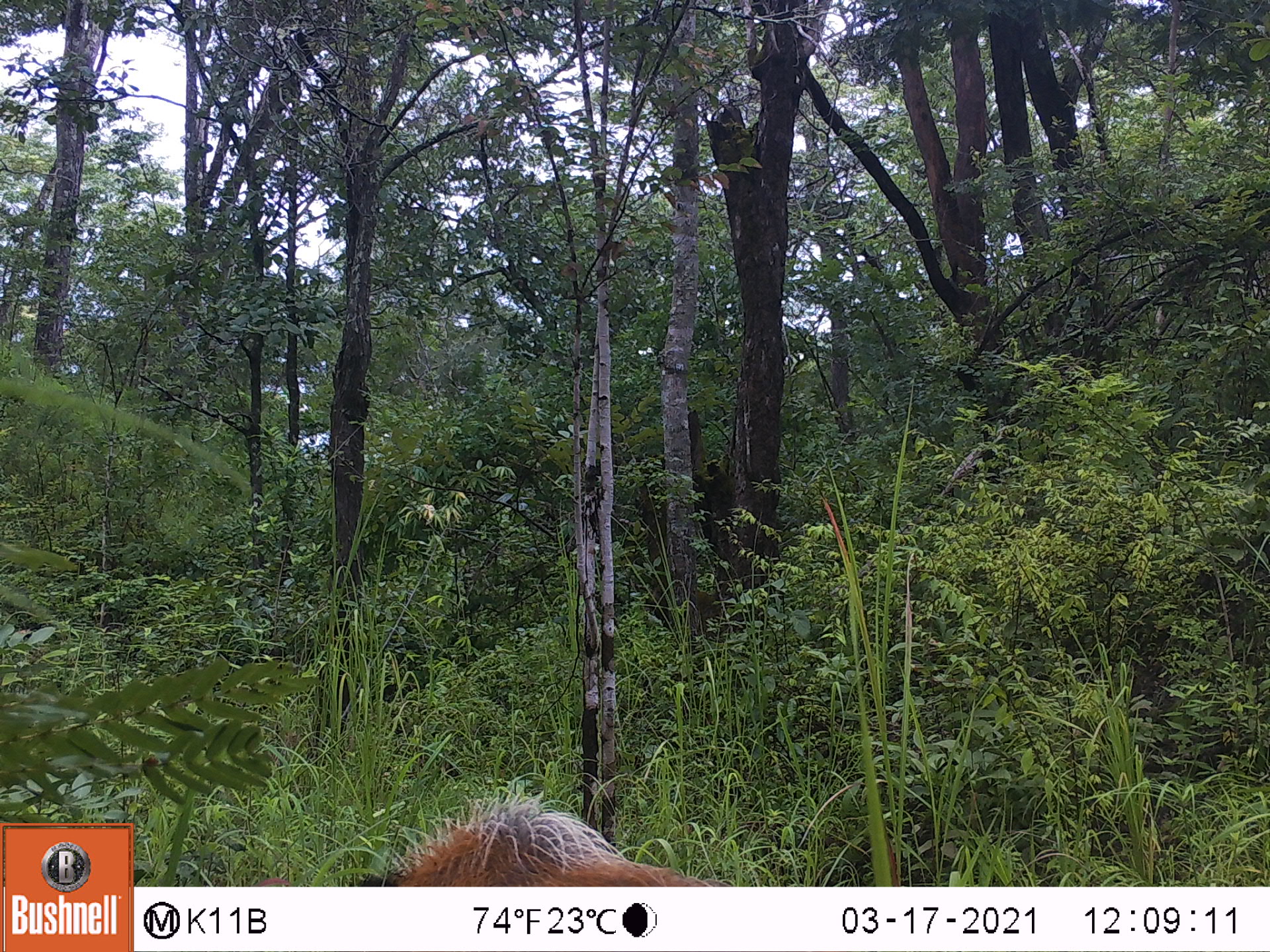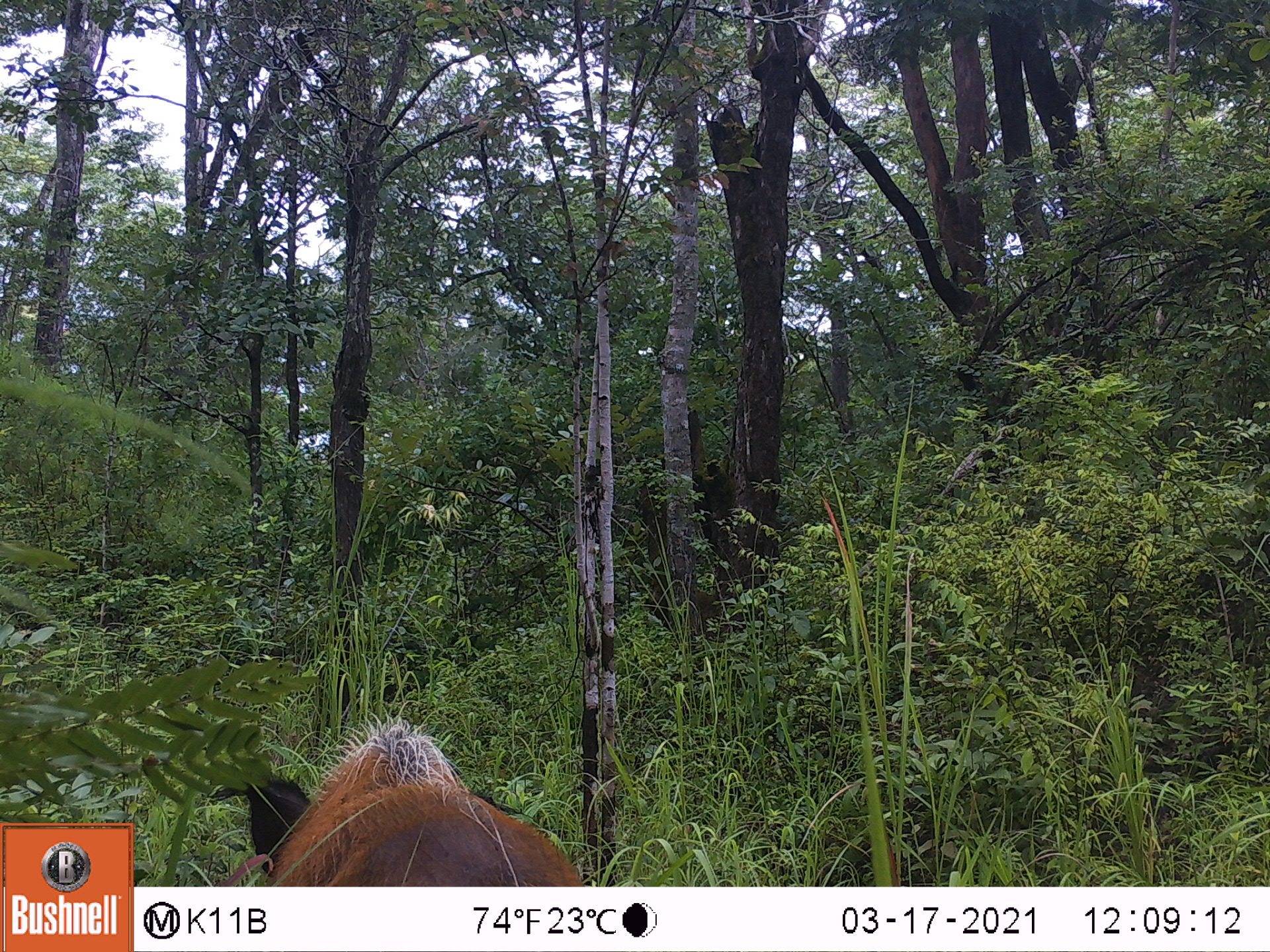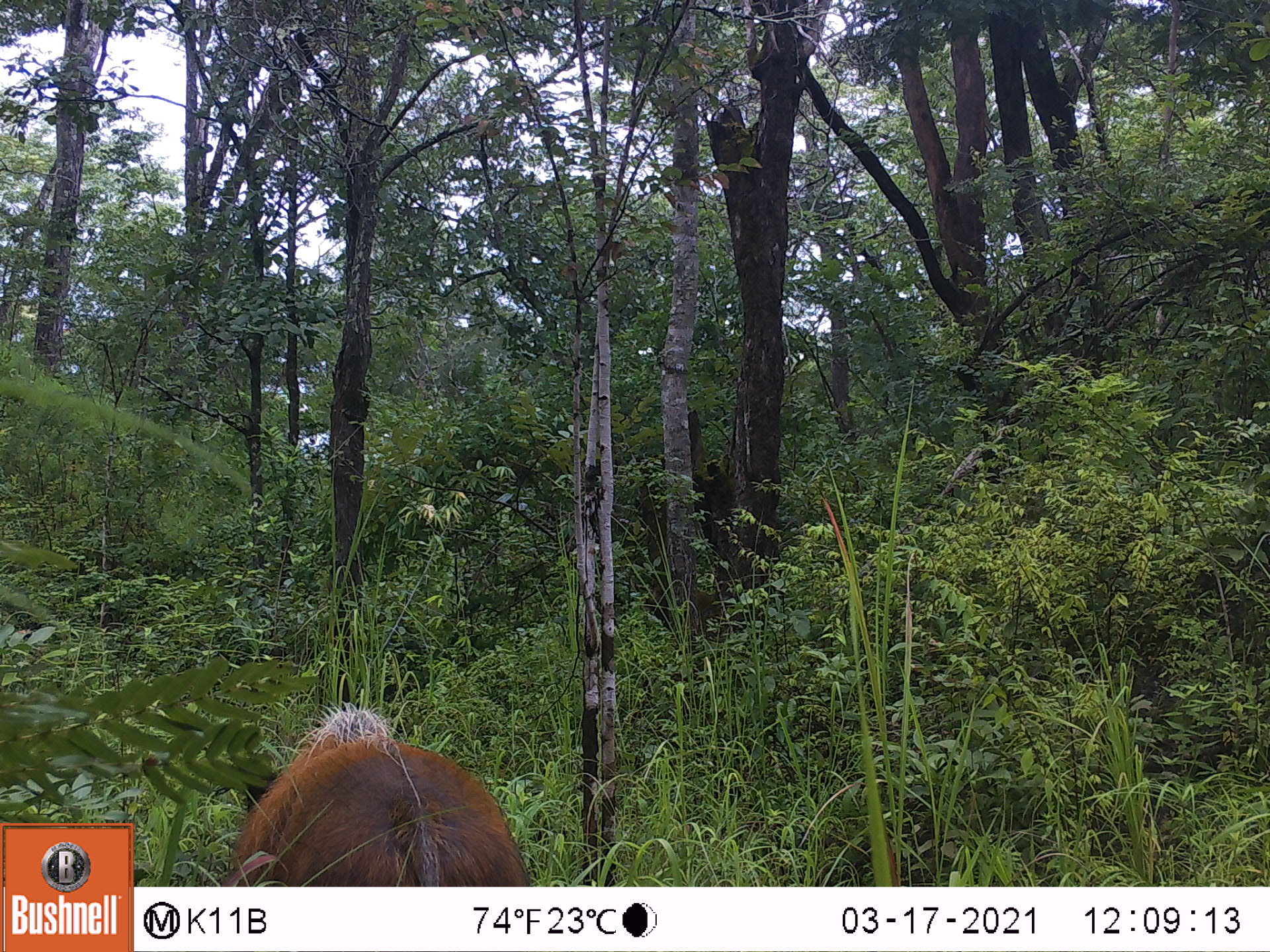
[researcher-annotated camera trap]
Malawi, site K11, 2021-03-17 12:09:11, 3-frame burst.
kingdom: Animalia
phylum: Chordata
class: Mammalia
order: Artiodactyla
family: Suidae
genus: Potamochoerus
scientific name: Potamochoerus larvatus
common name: bushpig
Bushpig (Potamochoerus larvatus), count 1.